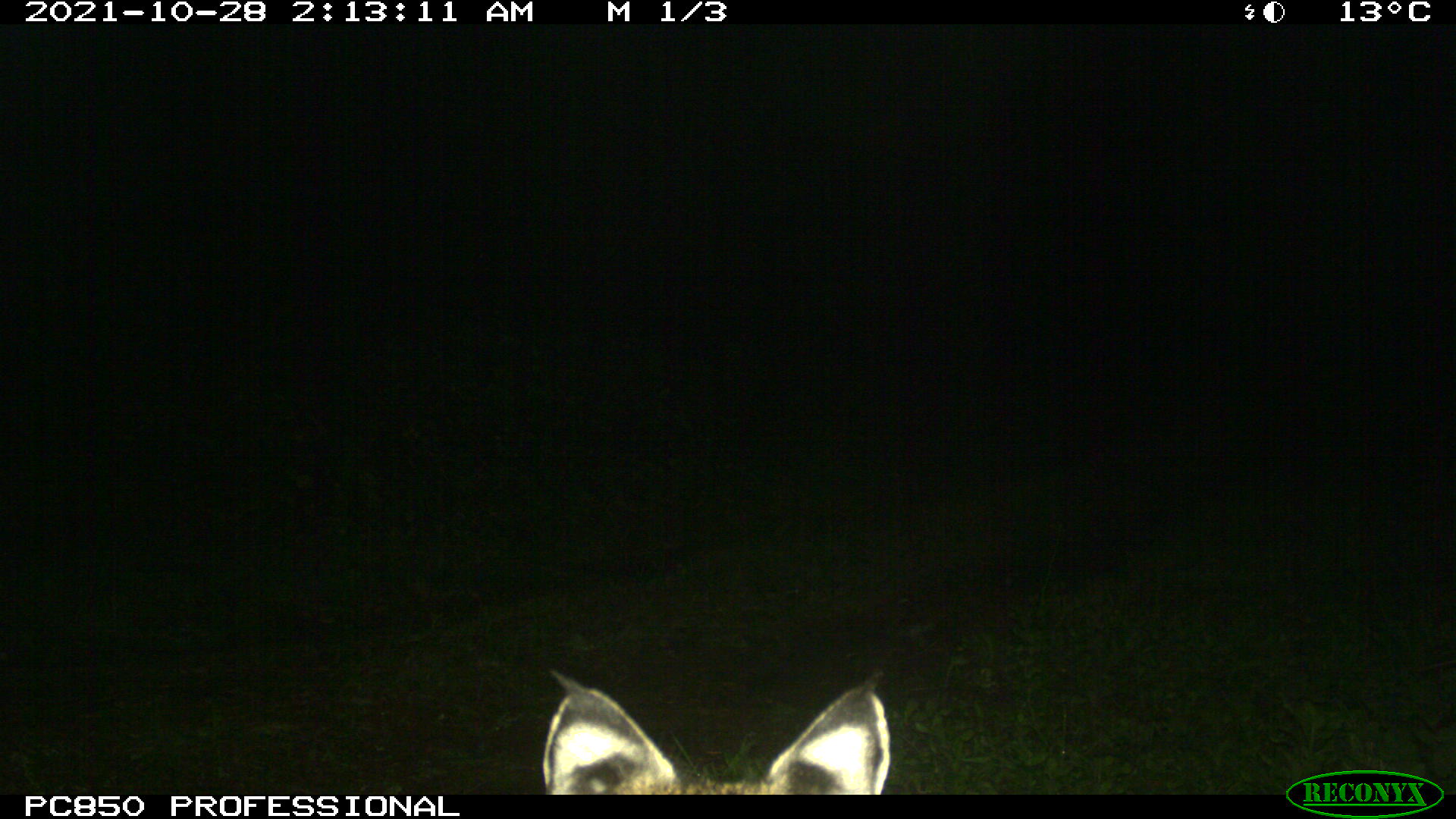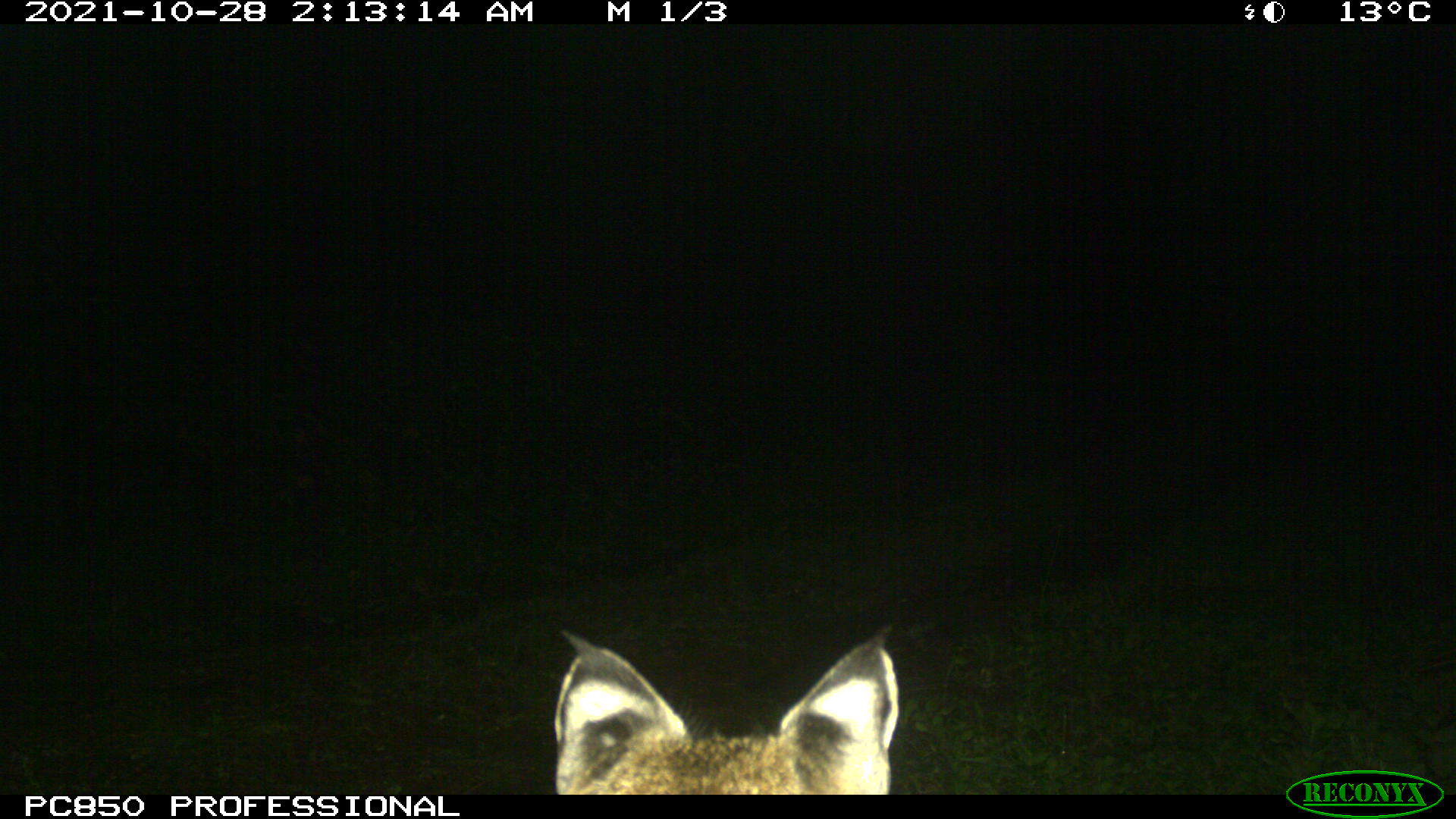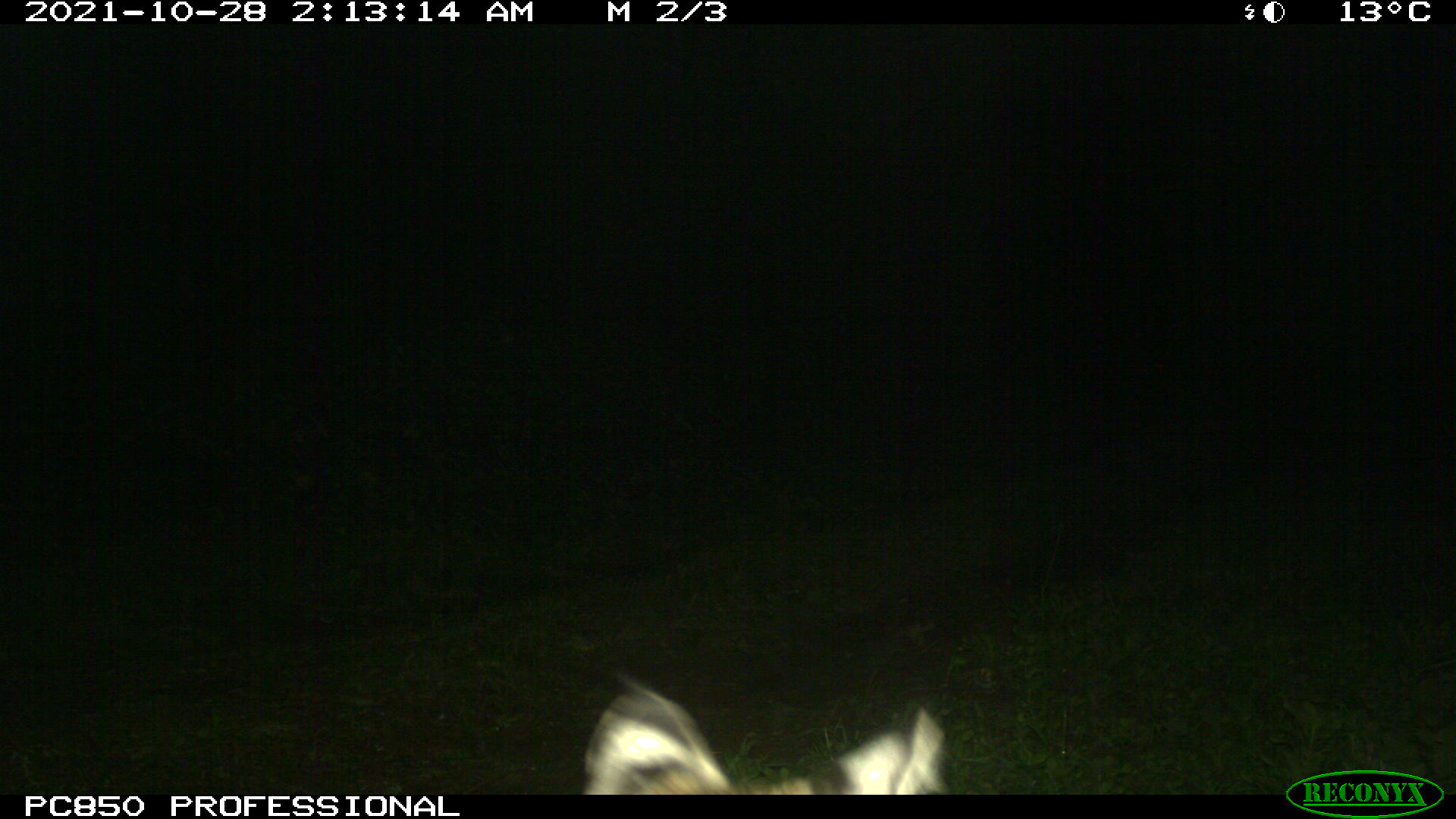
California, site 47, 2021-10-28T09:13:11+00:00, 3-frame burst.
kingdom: Animalia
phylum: Chordata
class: Mammalia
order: Carnivora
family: Felidae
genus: Lynx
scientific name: Lynx rufus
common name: bobcat